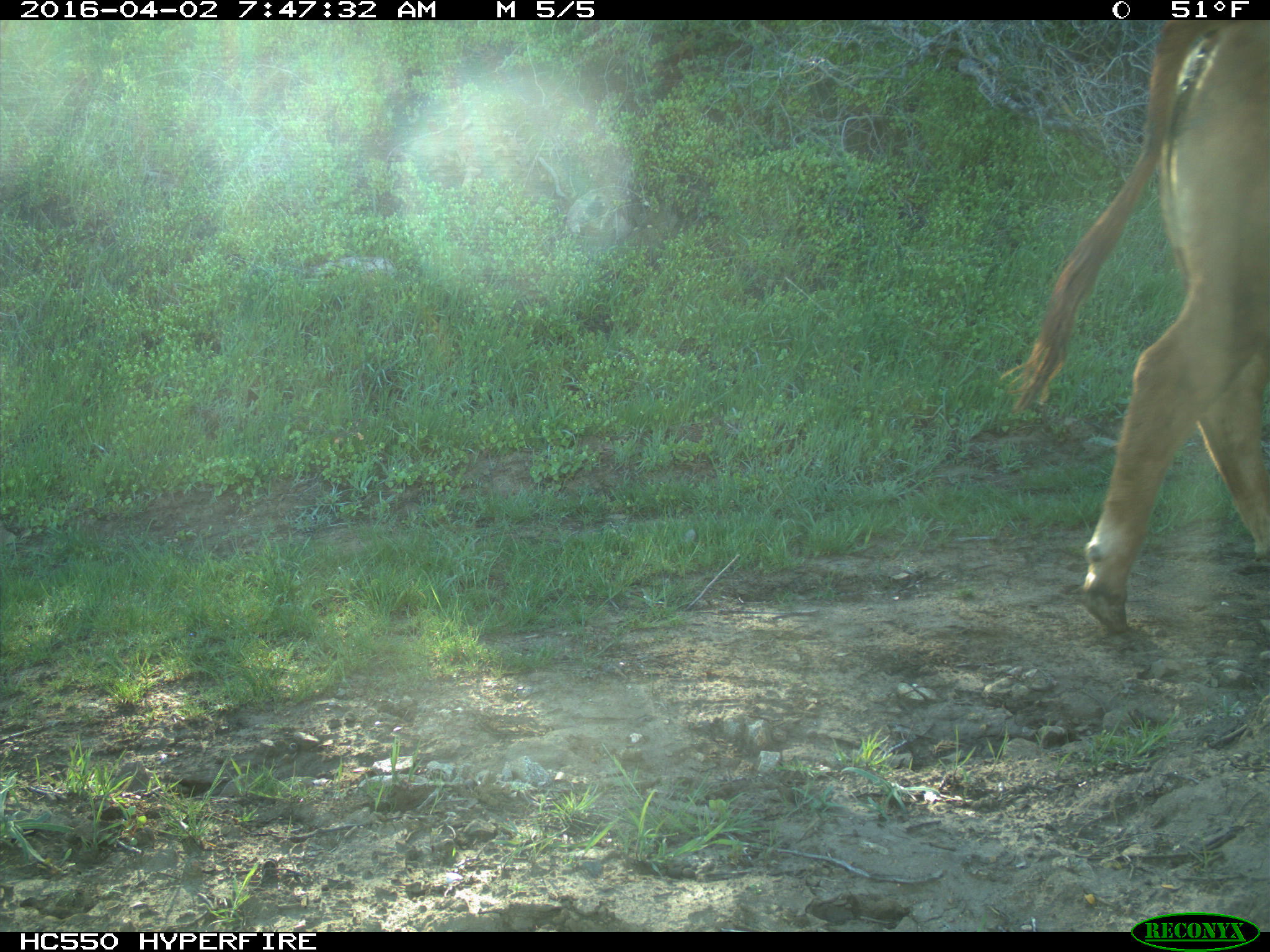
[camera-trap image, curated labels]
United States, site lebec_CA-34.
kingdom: Animalia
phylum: Chordata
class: Mammalia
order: Artiodactyla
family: Bovidae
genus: Bos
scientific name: Bos taurus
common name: domestic cow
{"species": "Bos taurus (domestic cow)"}